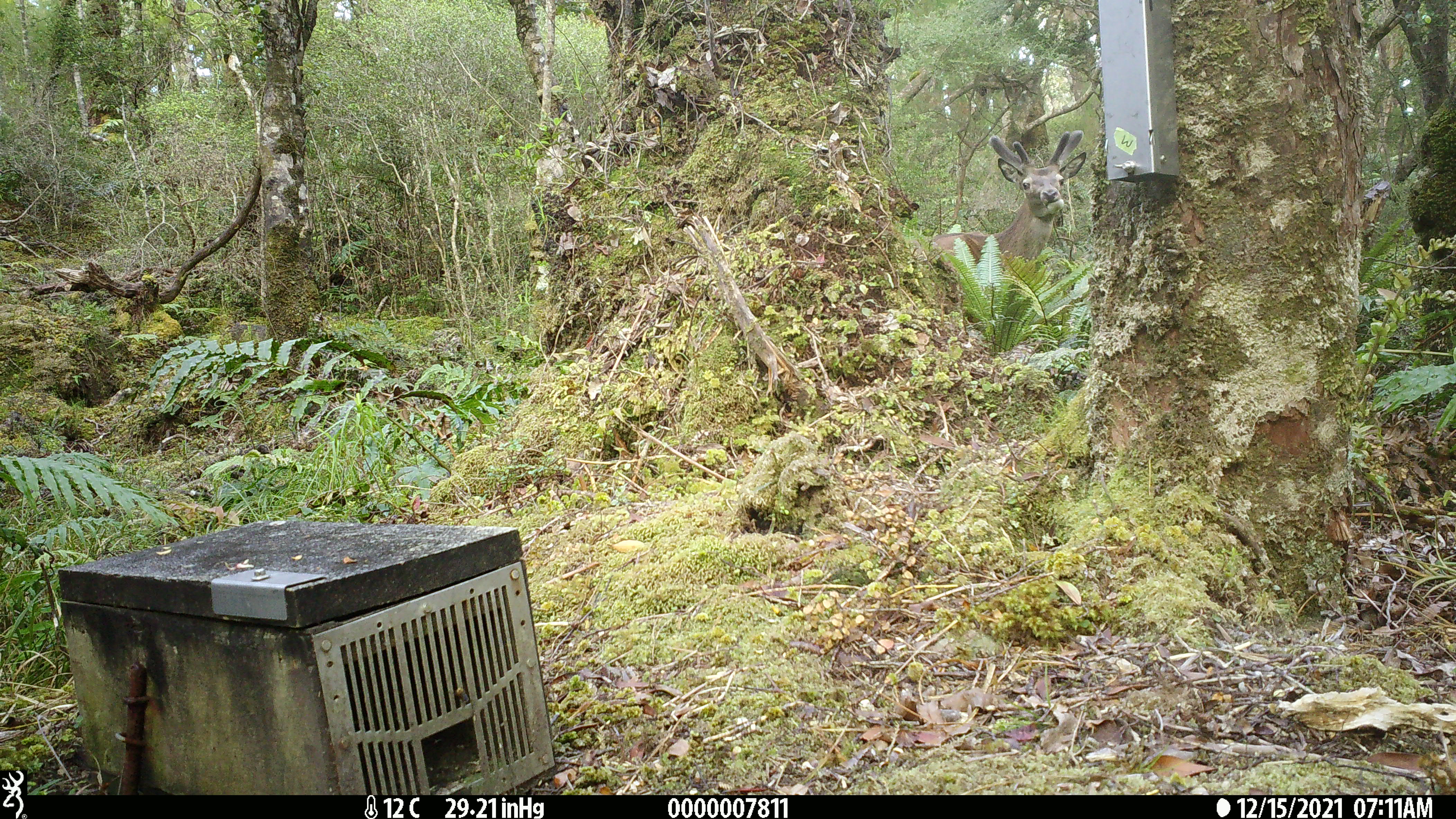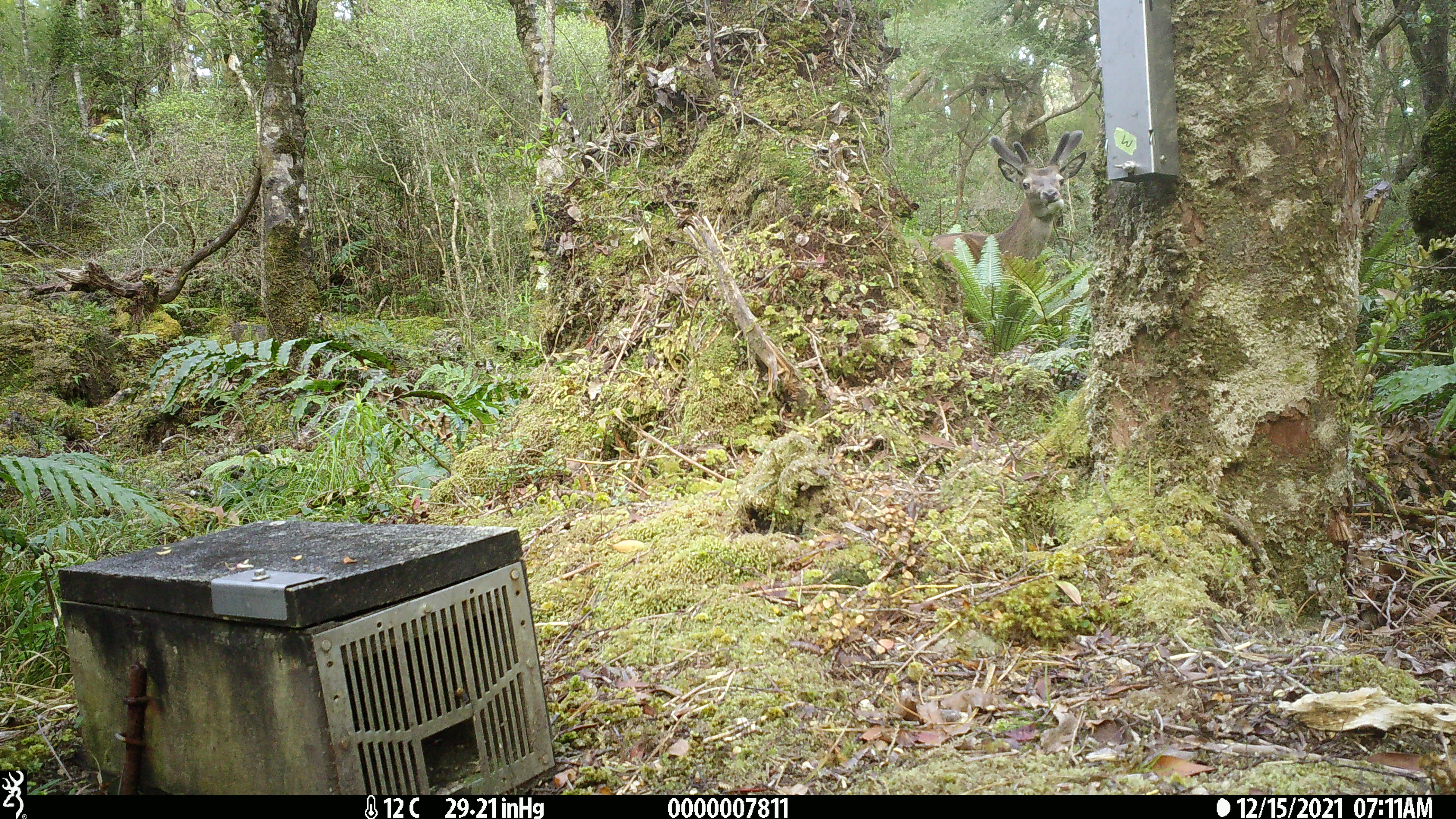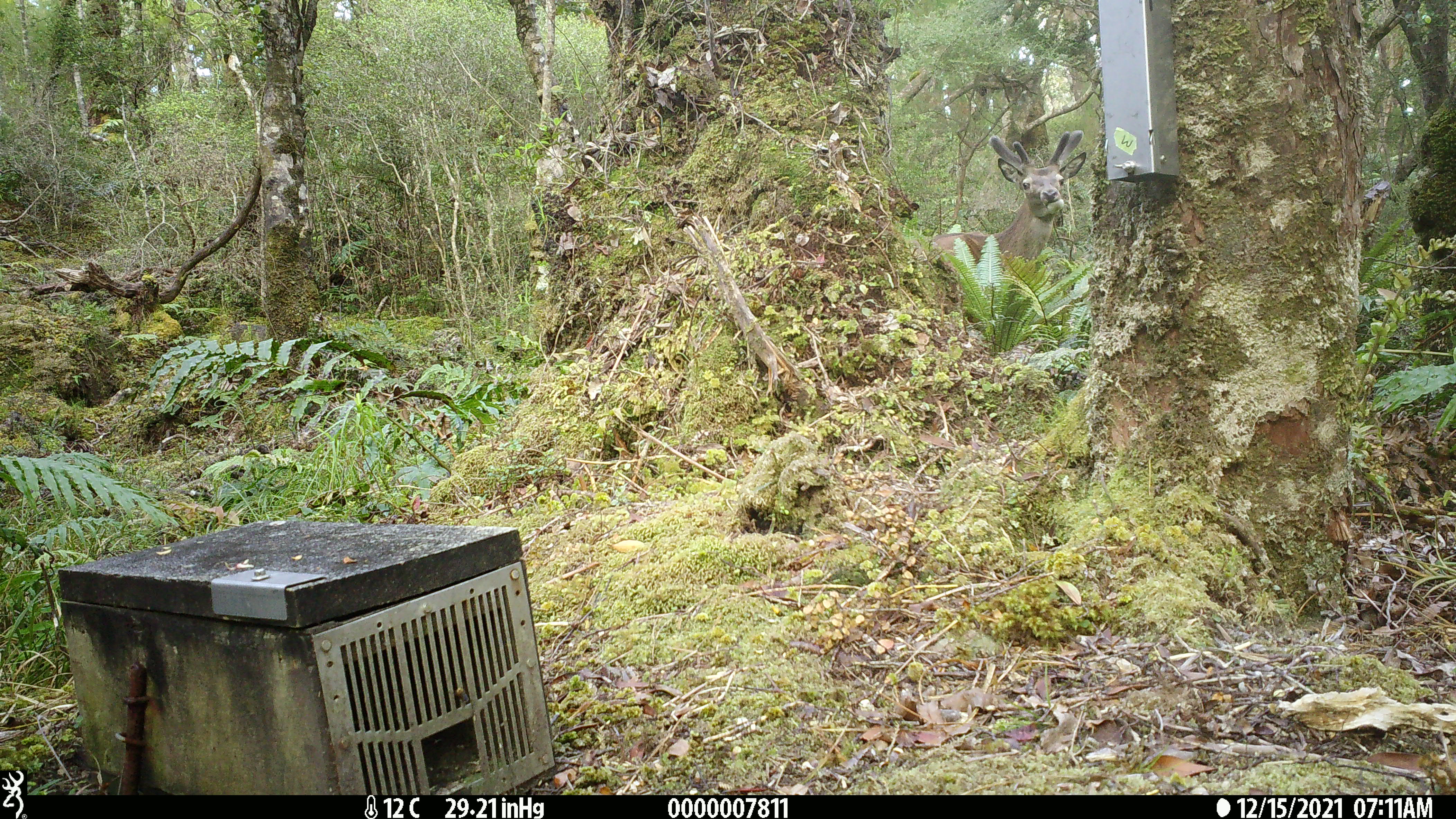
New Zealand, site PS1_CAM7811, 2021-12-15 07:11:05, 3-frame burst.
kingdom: Animalia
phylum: Chordata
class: Mammalia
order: Artiodactyla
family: Cervidae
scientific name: Cervidae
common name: deer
Deer (Cervidae).